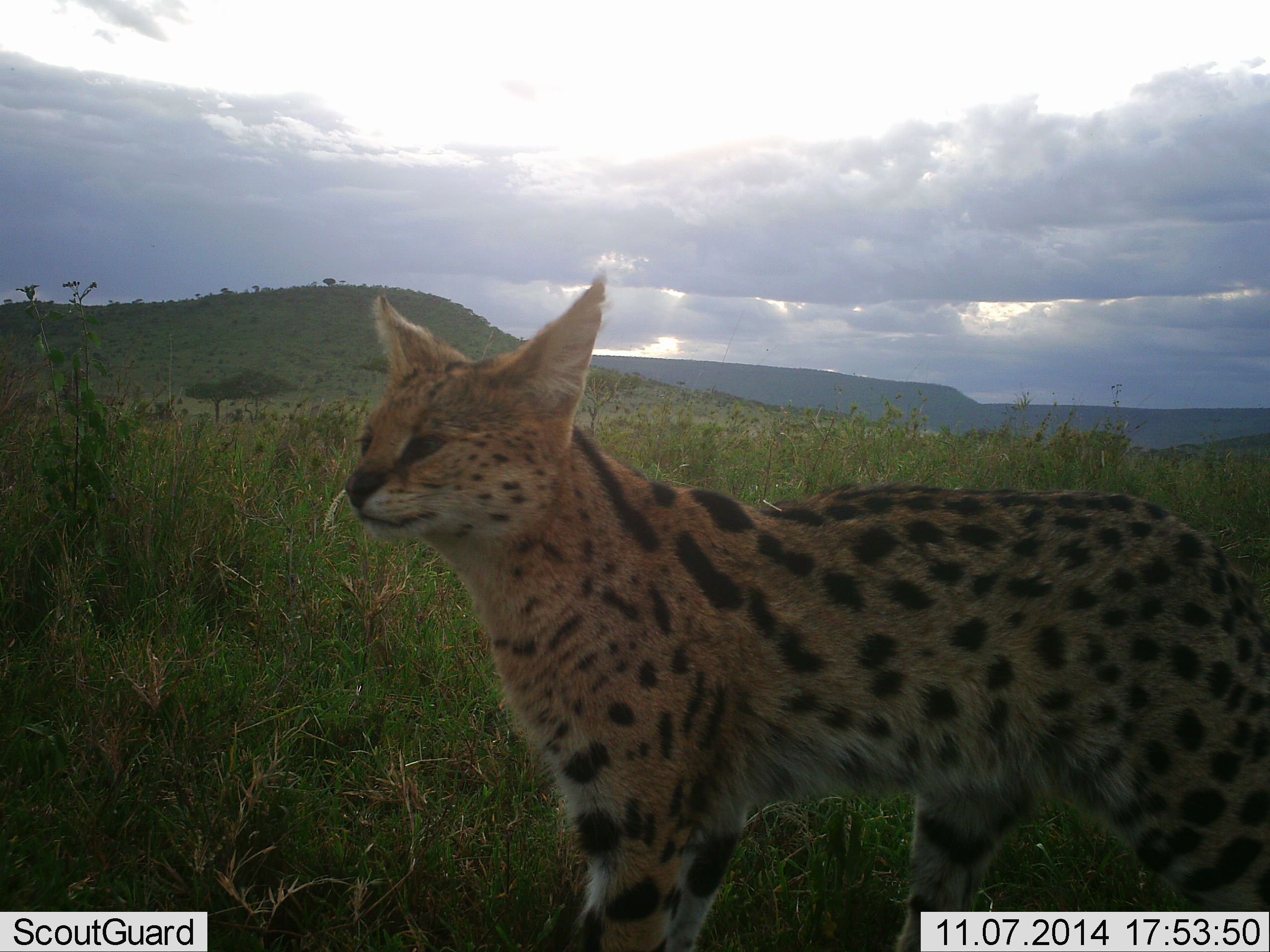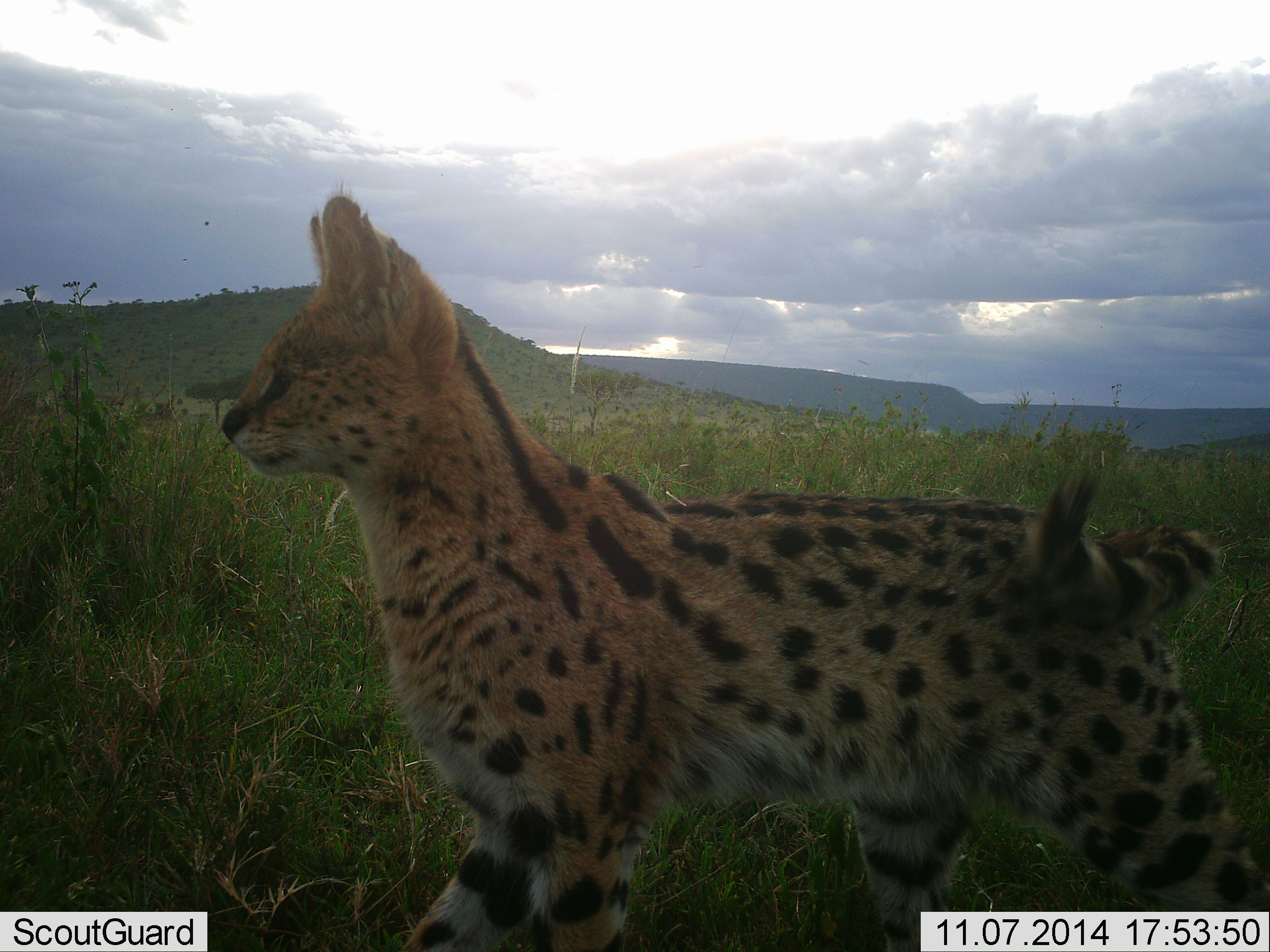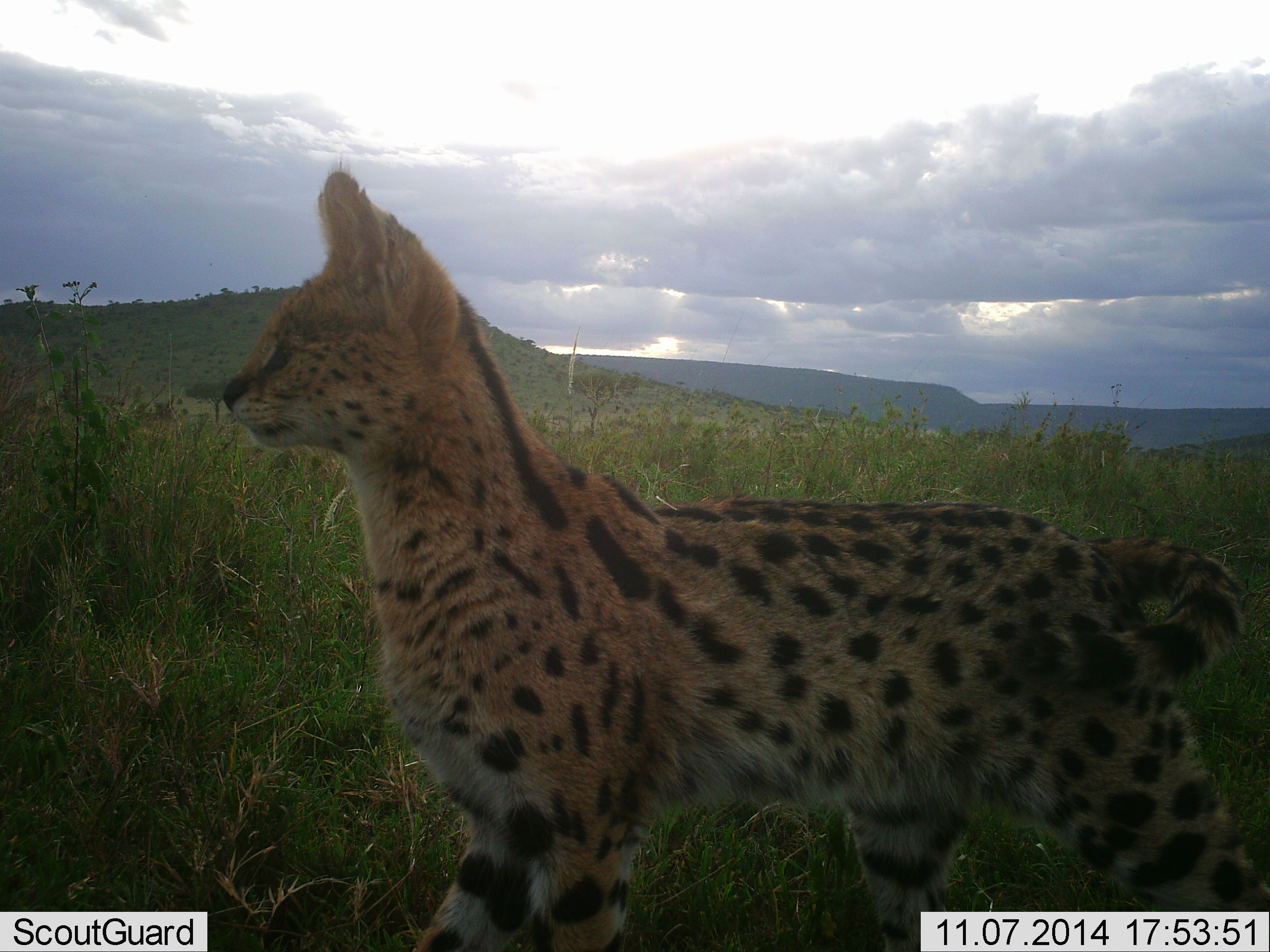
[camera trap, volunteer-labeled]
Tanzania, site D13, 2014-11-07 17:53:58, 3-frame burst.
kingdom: Animalia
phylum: Chordata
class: Mammalia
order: Carnivora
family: Felidae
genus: Leptailurus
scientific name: Leptailurus serval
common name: serval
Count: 1.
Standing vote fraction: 90%.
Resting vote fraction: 0%.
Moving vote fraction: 10%.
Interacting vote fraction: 0%.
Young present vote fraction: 0%.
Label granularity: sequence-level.